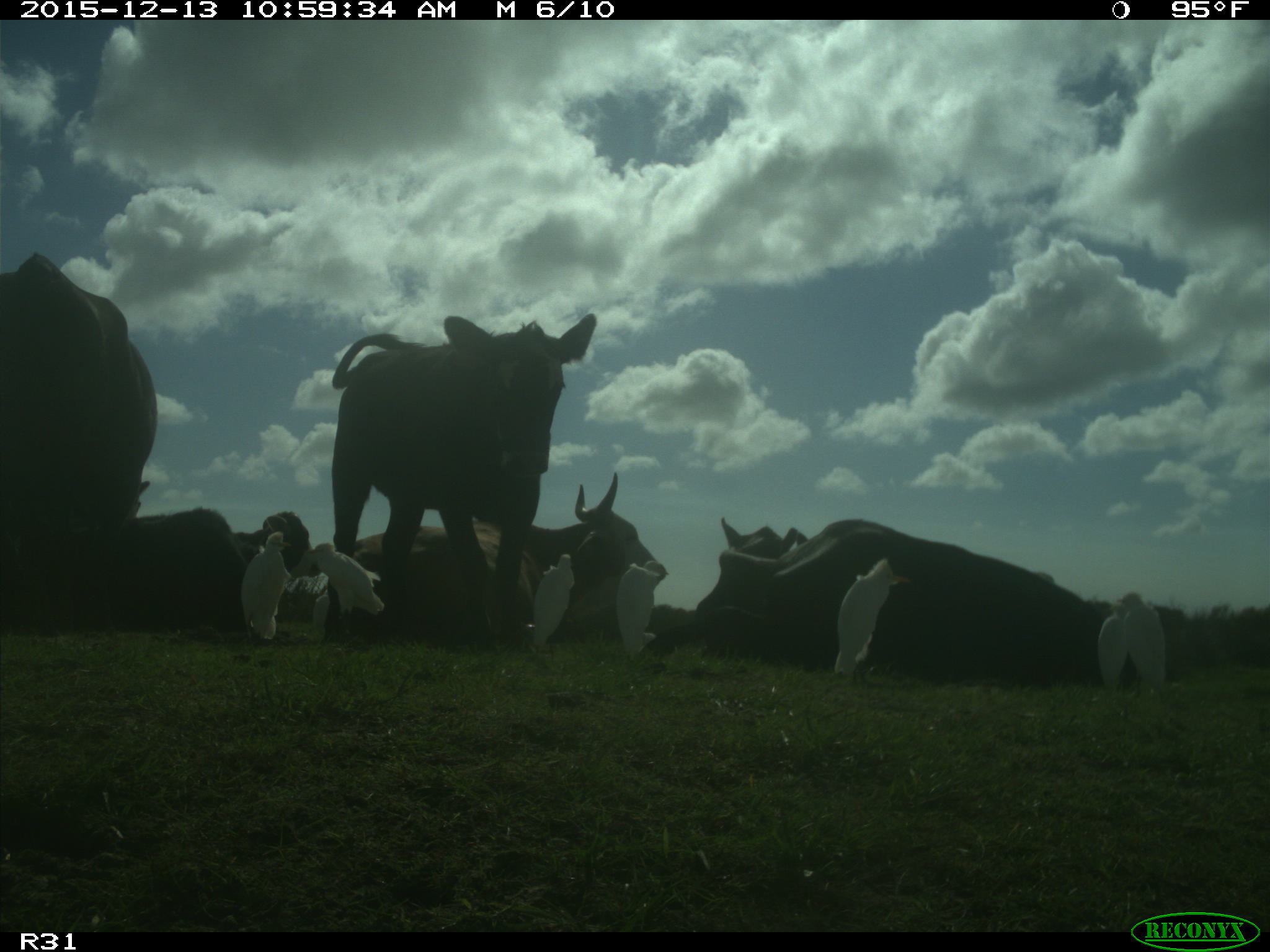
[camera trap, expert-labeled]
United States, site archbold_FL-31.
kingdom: Animalia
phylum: Chordata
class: Mammalia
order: Artiodactyla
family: Bovidae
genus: Bos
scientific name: Bos taurus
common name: domestic cow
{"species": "Bos taurus (domestic cow)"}